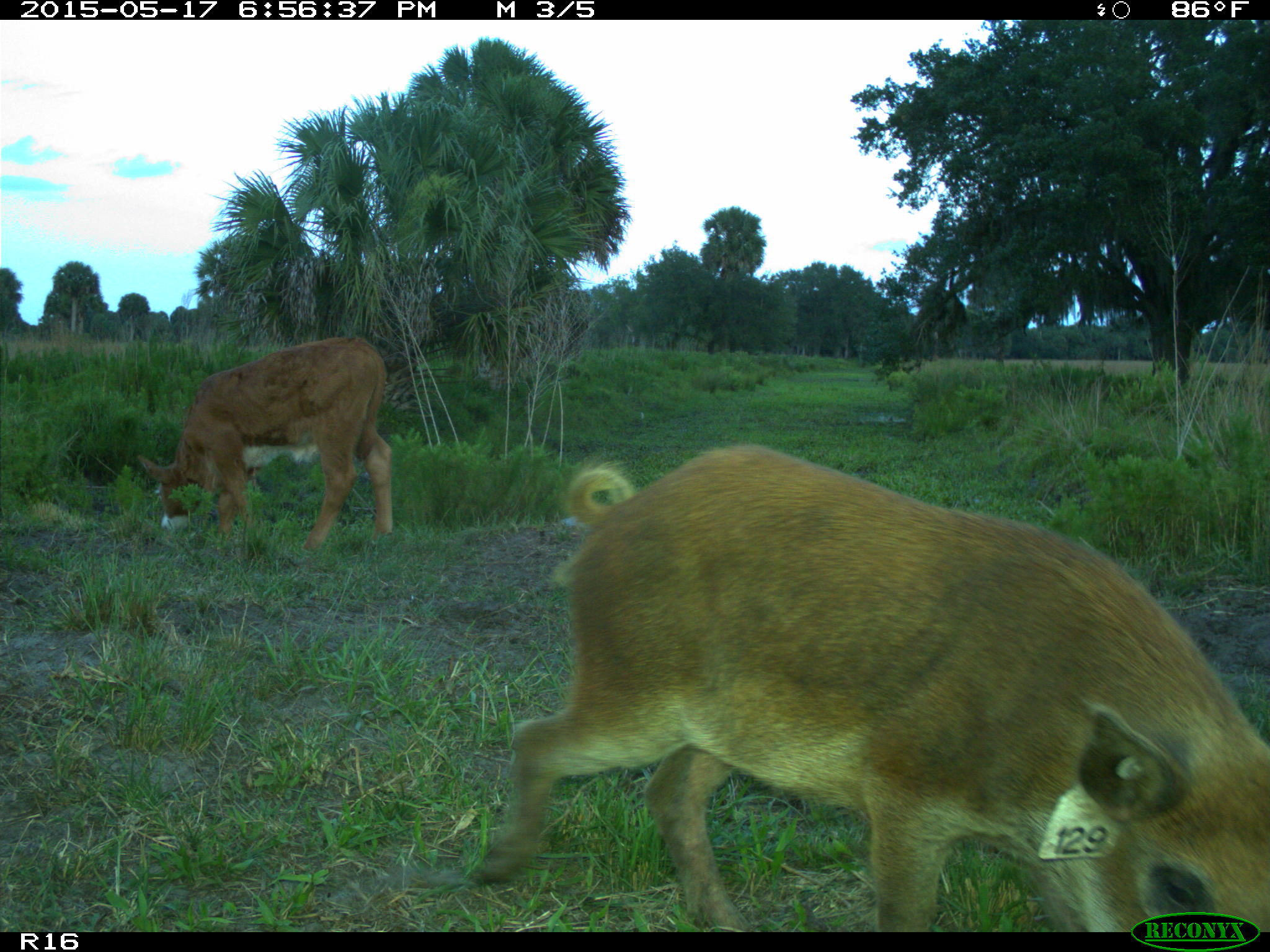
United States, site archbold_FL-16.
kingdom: Animalia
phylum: Chordata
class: Mammalia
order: Artiodactyla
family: Suidae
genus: Sus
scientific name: Sus scrofa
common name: wild boar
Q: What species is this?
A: Sus scrofa (wild boar).